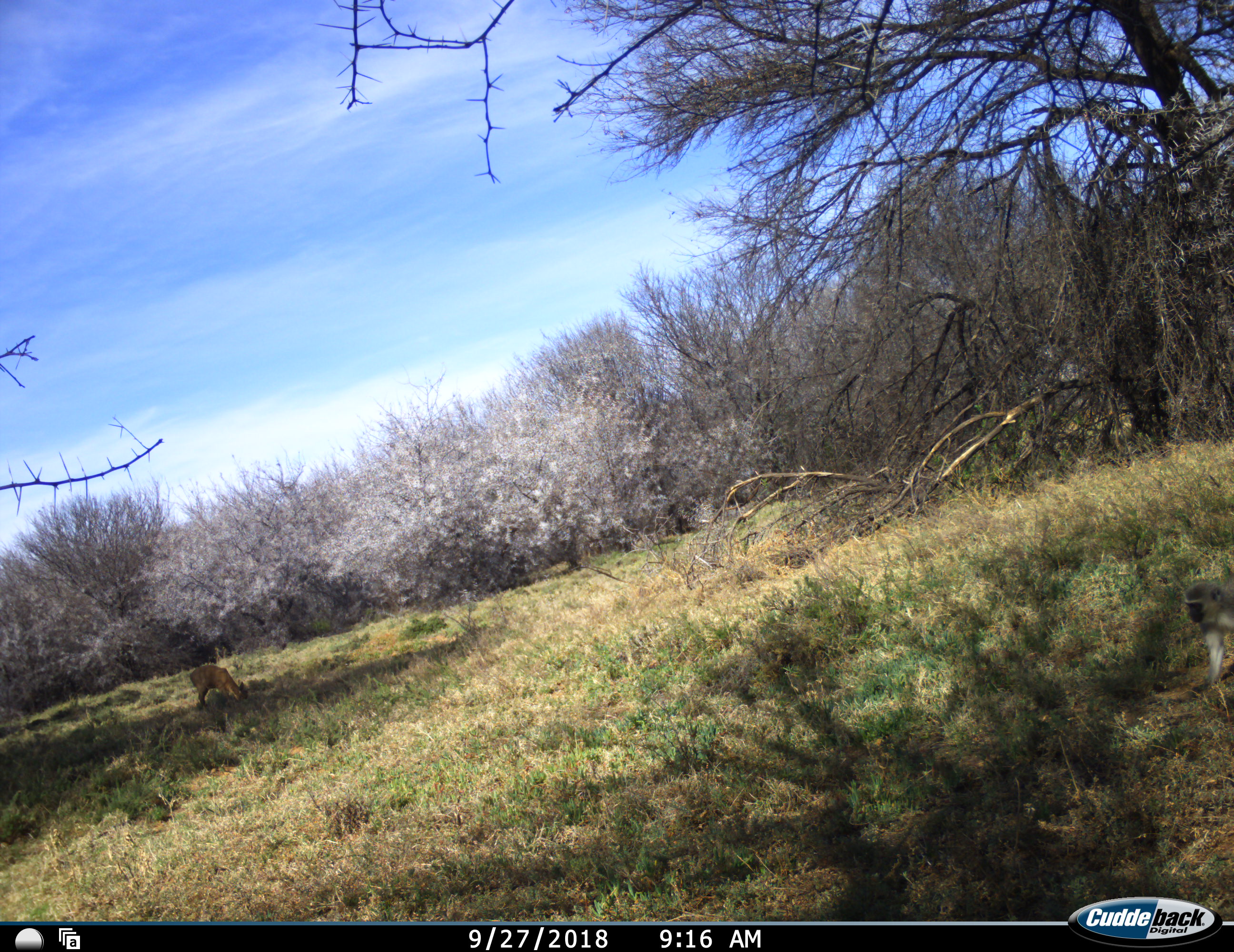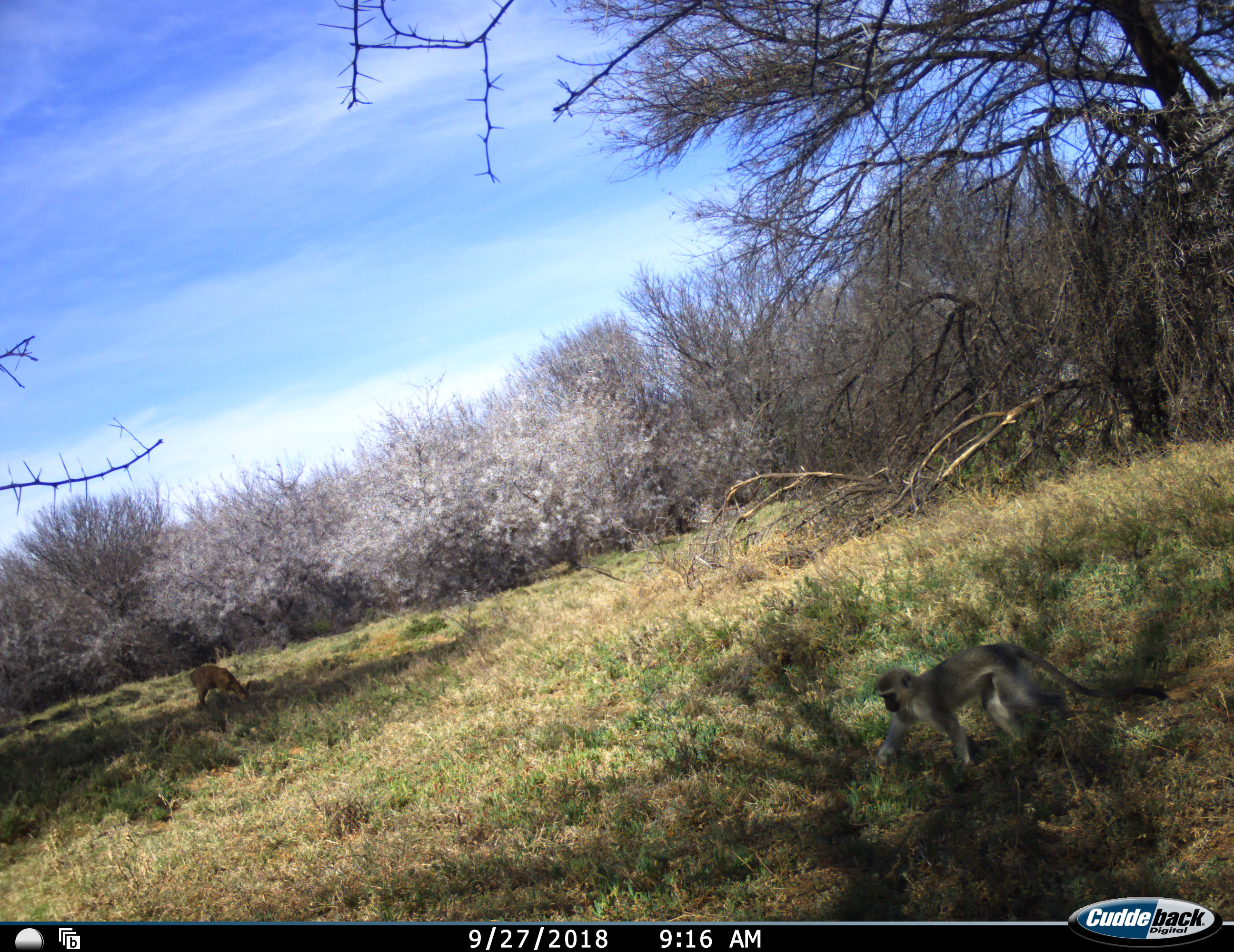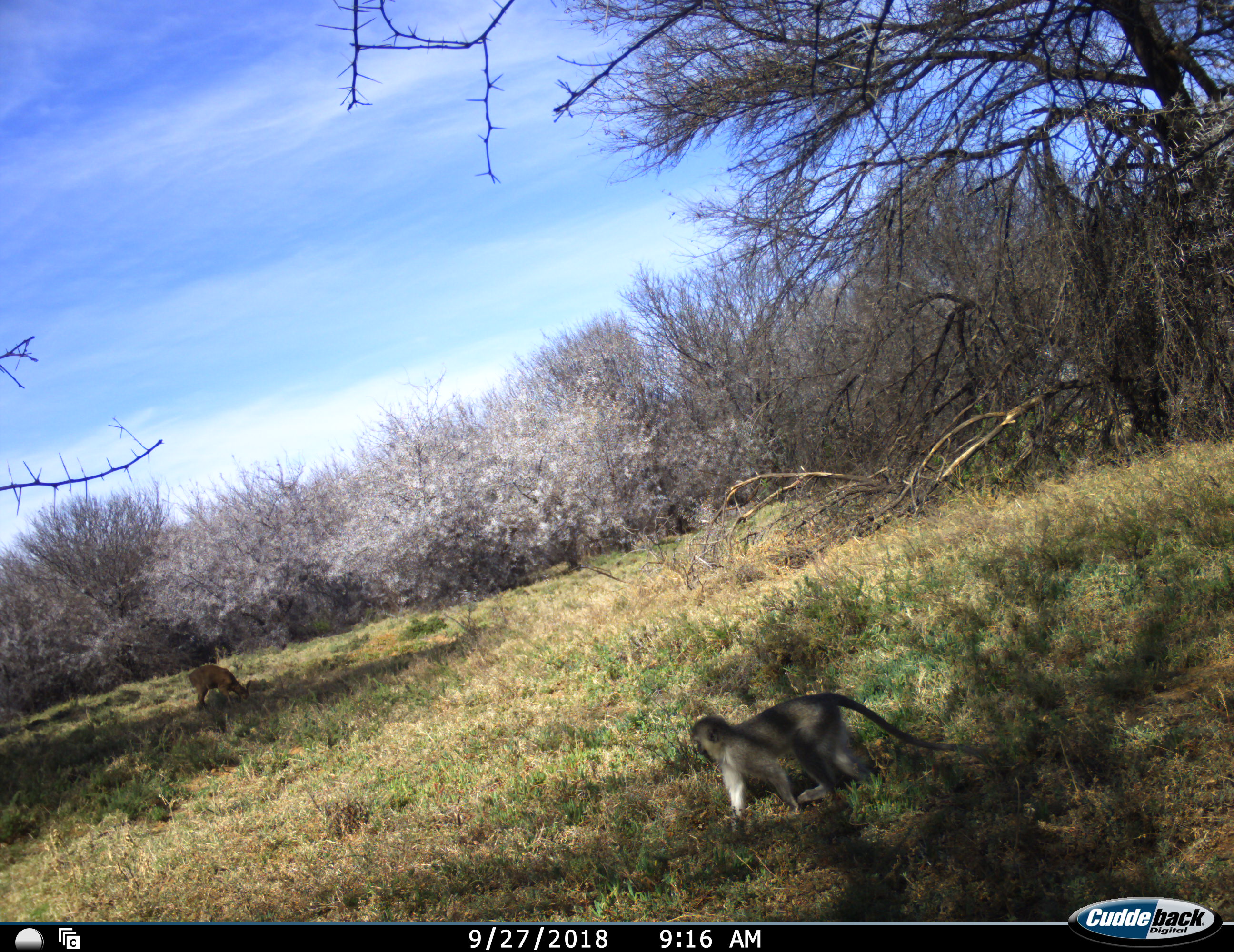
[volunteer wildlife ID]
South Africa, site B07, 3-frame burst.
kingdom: Animalia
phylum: Chordata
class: Mammalia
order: Artiodactyla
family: Bovidae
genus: Sylvicapra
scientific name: Sylvicapra grimmia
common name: common grey duiker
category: duikercommongrey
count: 1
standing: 17%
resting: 0%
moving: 17%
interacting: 0%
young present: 0%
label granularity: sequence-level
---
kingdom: Animalia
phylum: Chordata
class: Mammalia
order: Primates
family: Cercopithecidae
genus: Chlorocebus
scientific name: Chlorocebus pygerythrus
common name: vervet monkey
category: monkeyvervet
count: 1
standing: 7%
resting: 0%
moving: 93%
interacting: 0%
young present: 0%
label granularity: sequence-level